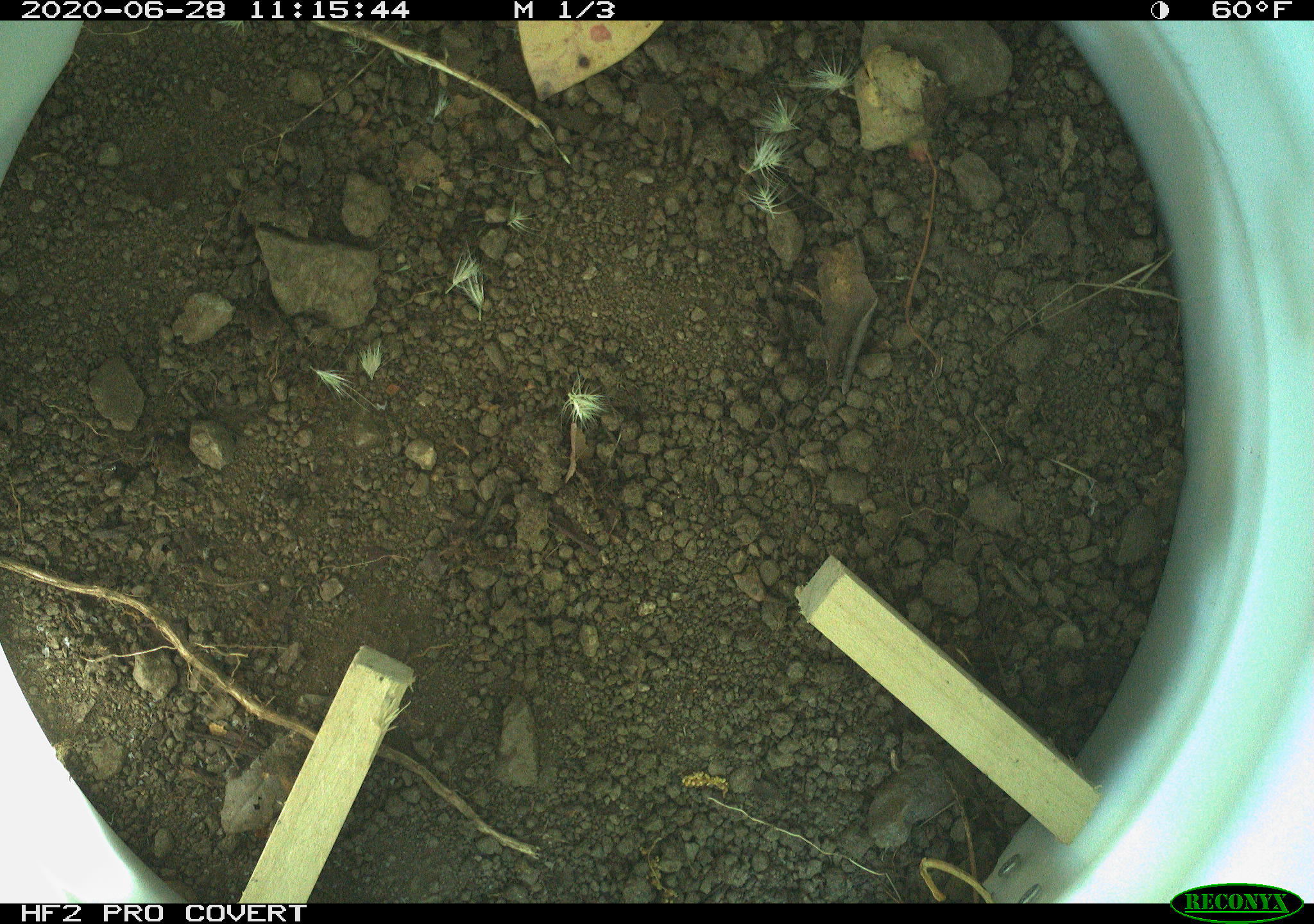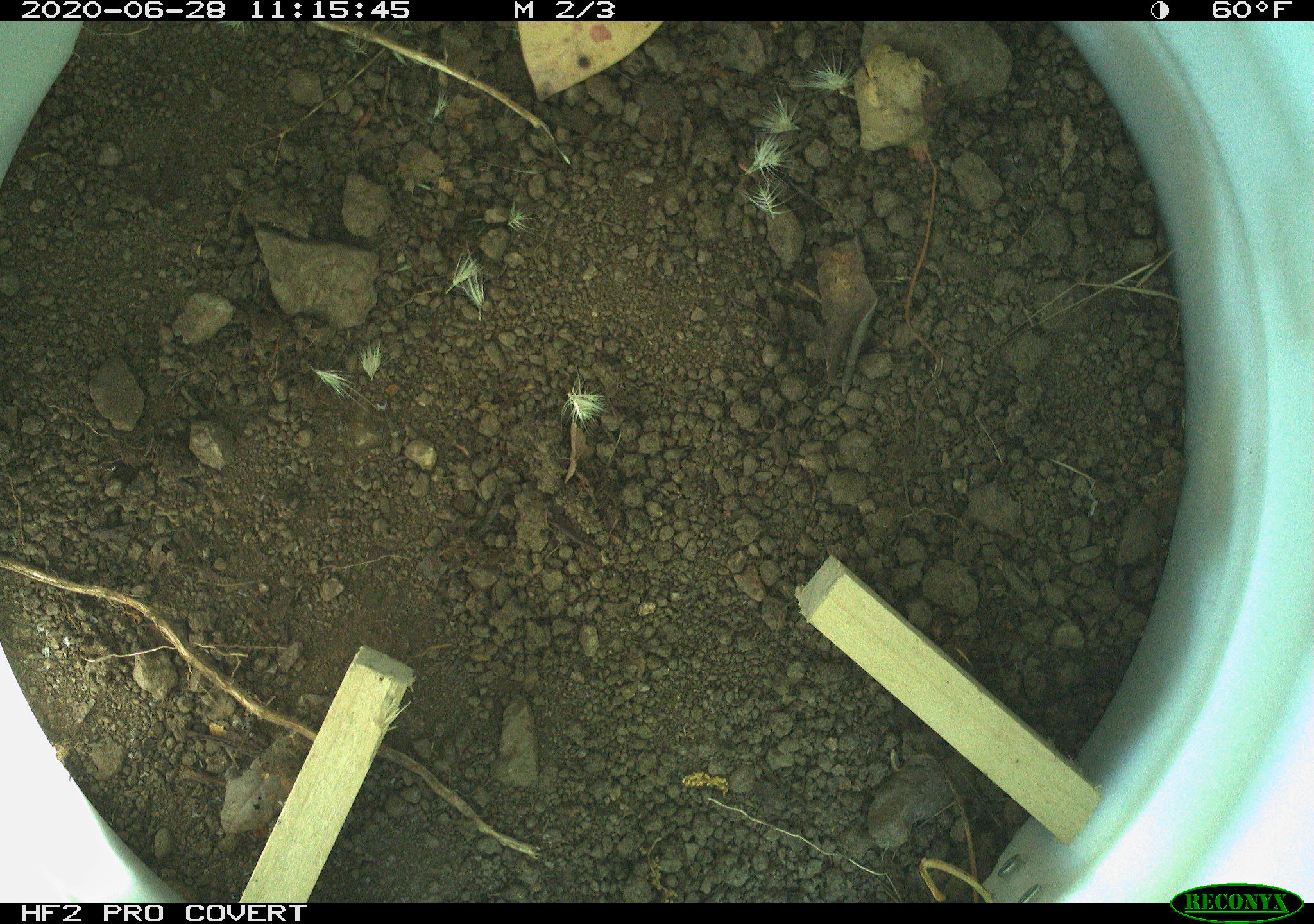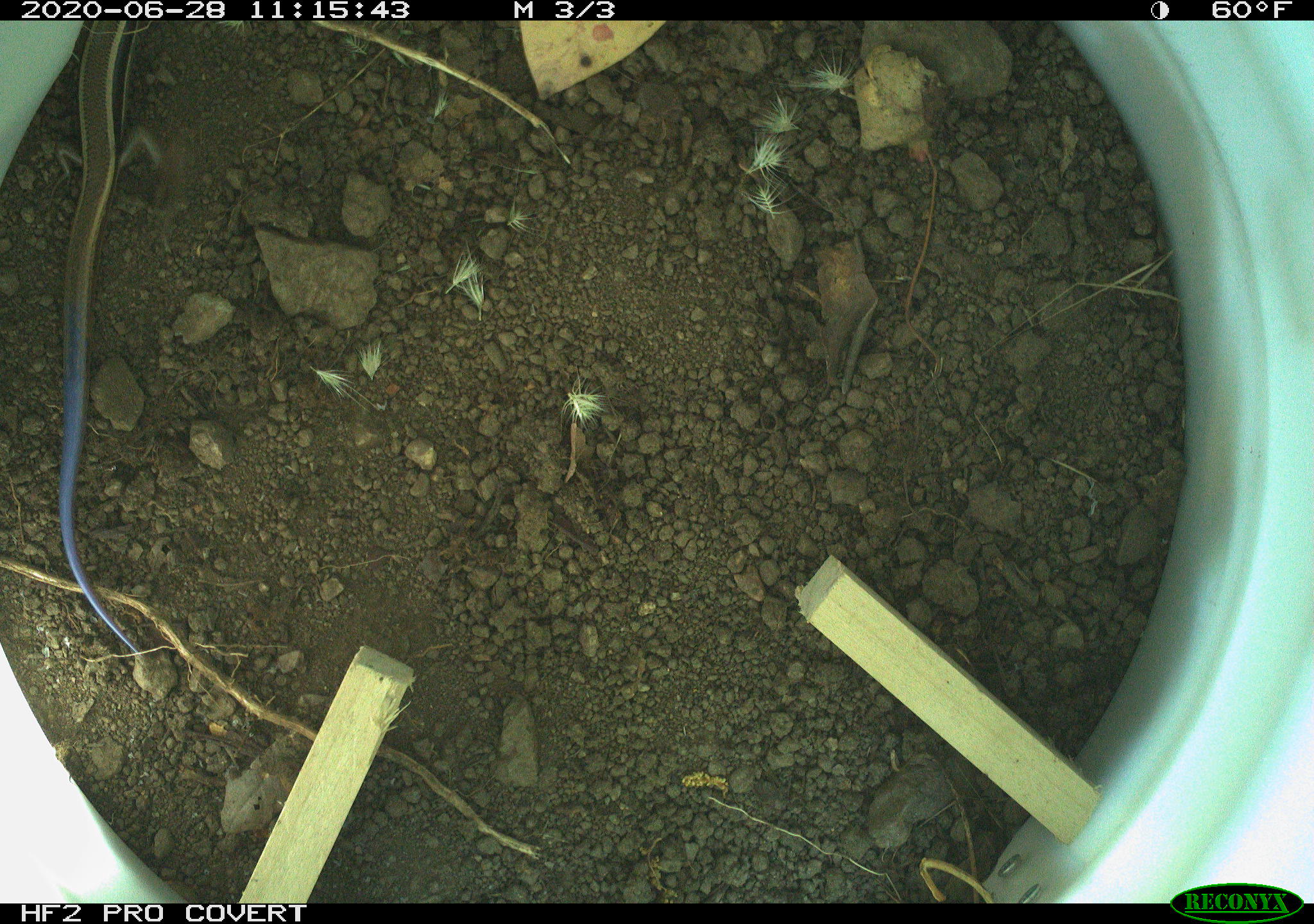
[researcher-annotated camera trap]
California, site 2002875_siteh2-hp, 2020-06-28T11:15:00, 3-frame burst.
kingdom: Animalia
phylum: Chordata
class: Reptilia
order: Squamata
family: Scincidae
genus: Plestiodon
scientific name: Plestiodon skiltonianus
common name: western skink